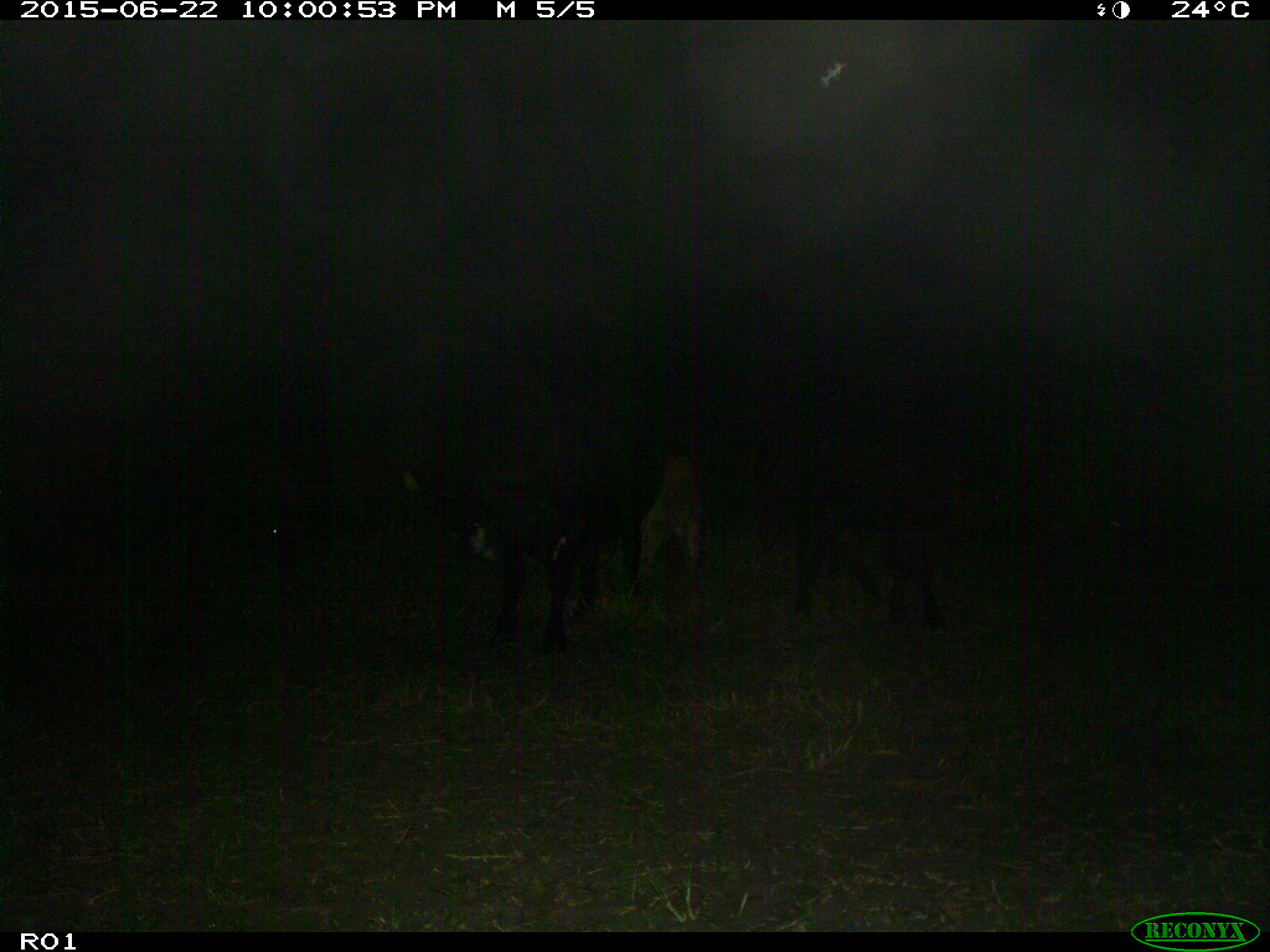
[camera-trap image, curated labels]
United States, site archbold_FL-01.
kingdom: Animalia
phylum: Chordata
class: Mammalia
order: Artiodactyla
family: Bovidae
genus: Bos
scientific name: Bos taurus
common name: domestic cow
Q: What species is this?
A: Bos taurus (domestic cow).